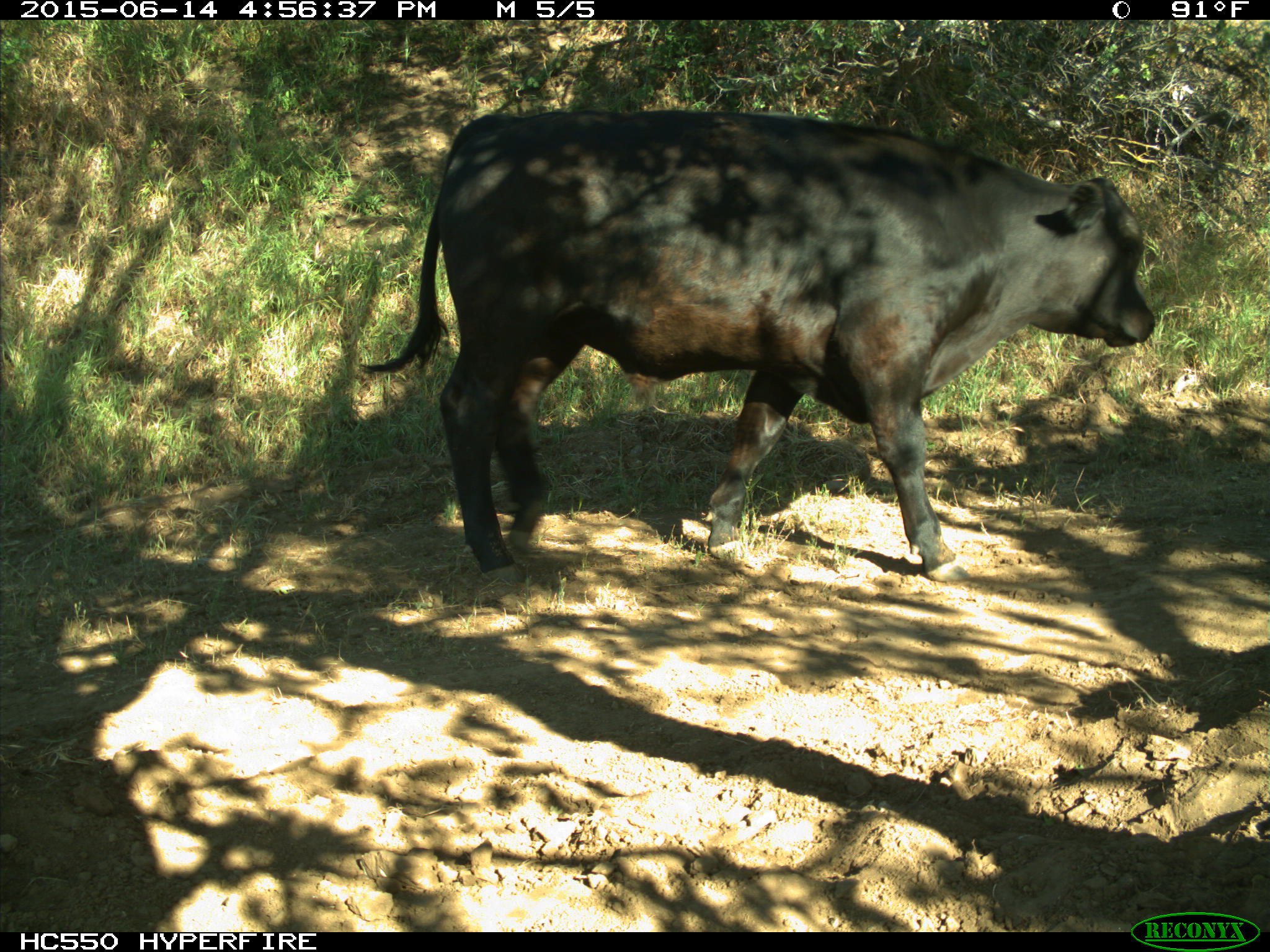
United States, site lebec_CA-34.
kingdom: Animalia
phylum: Chordata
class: Mammalia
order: Artiodactyla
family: Bovidae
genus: Bos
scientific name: Bos taurus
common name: domestic cow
Bos taurus (domestic cow).